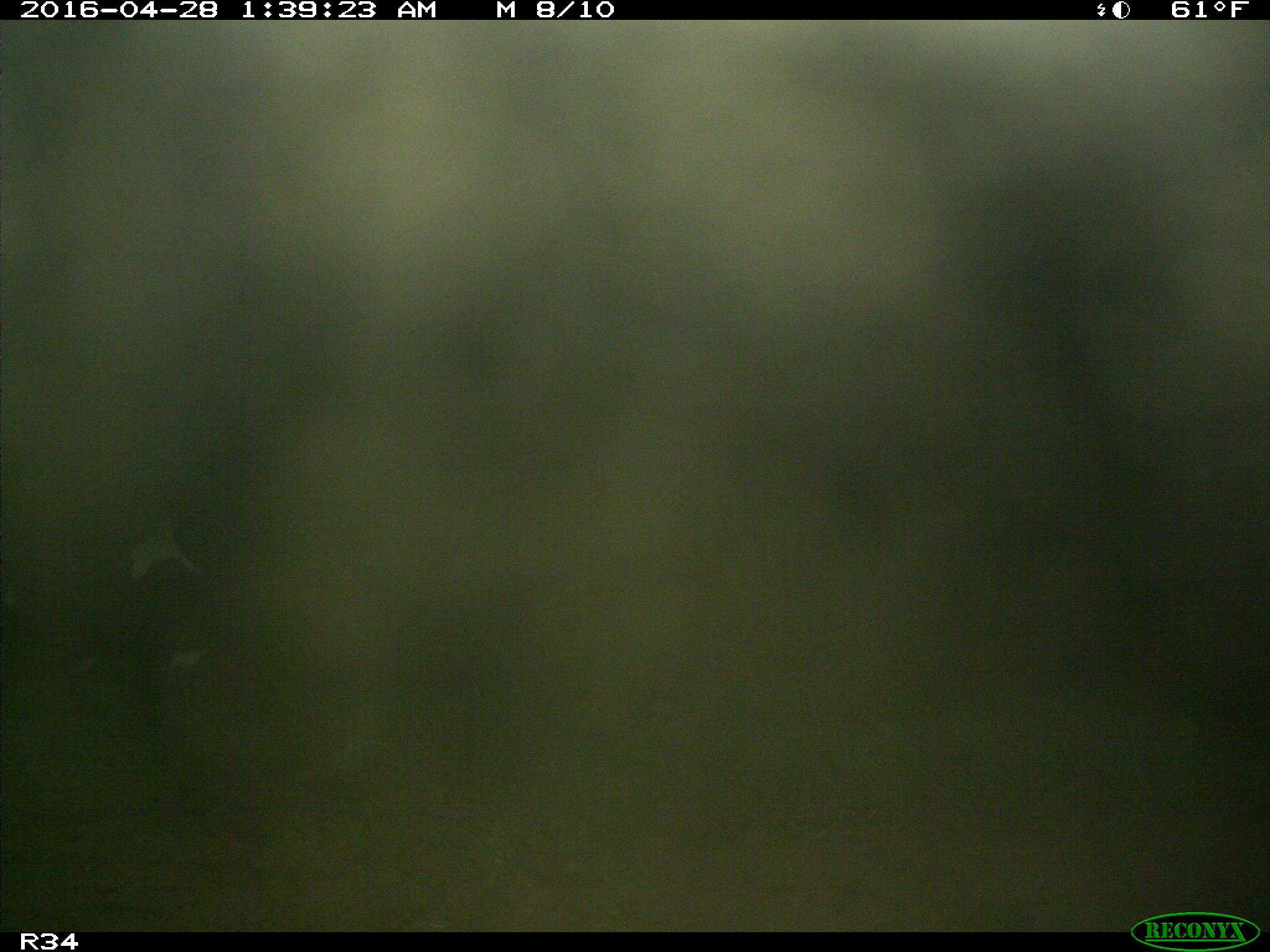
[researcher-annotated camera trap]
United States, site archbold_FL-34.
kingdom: Animalia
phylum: Chordata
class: Mammalia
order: Artiodactyla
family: Bovidae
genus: Bos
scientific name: Bos taurus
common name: domestic cow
Bos taurus (domestic cow).